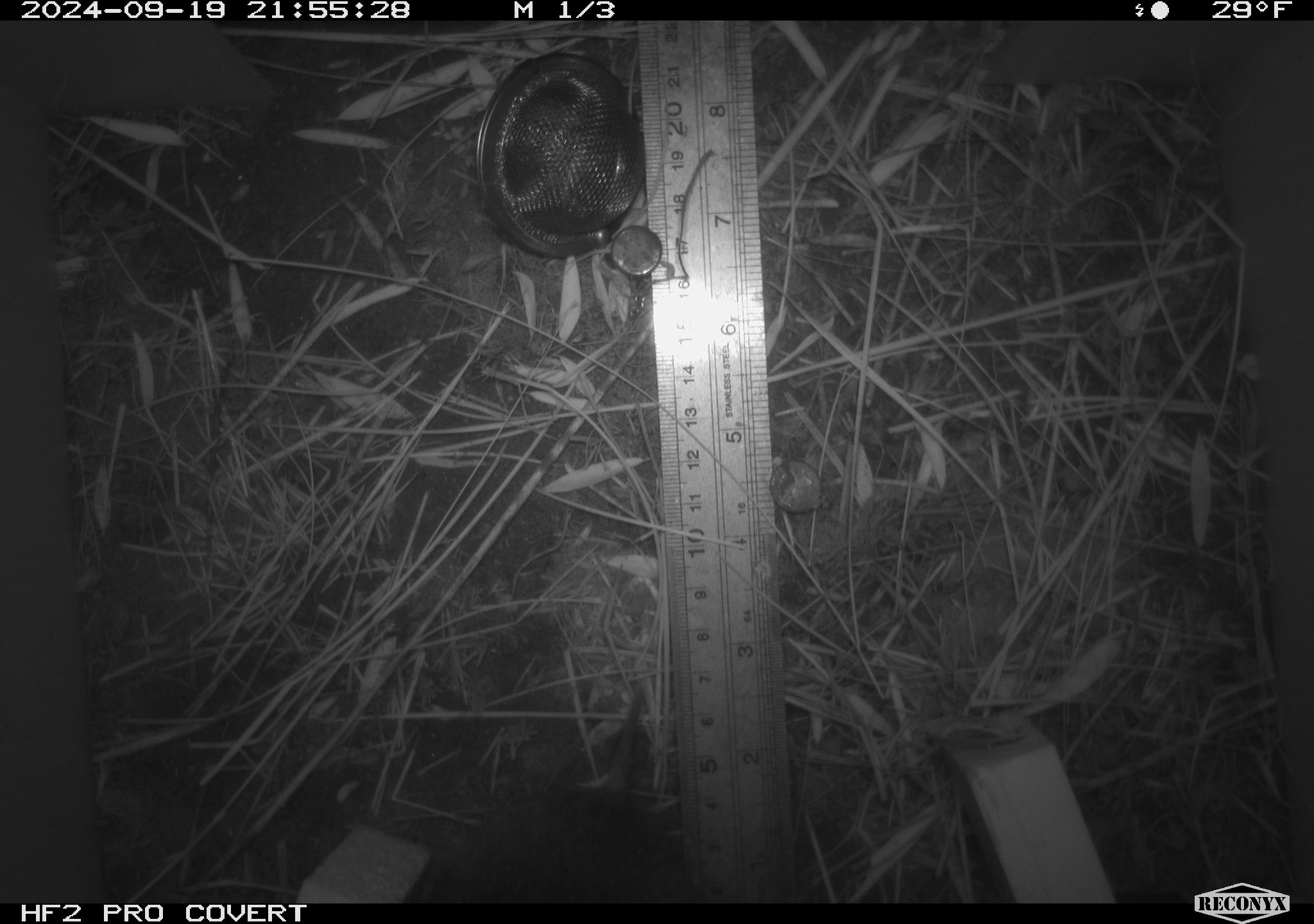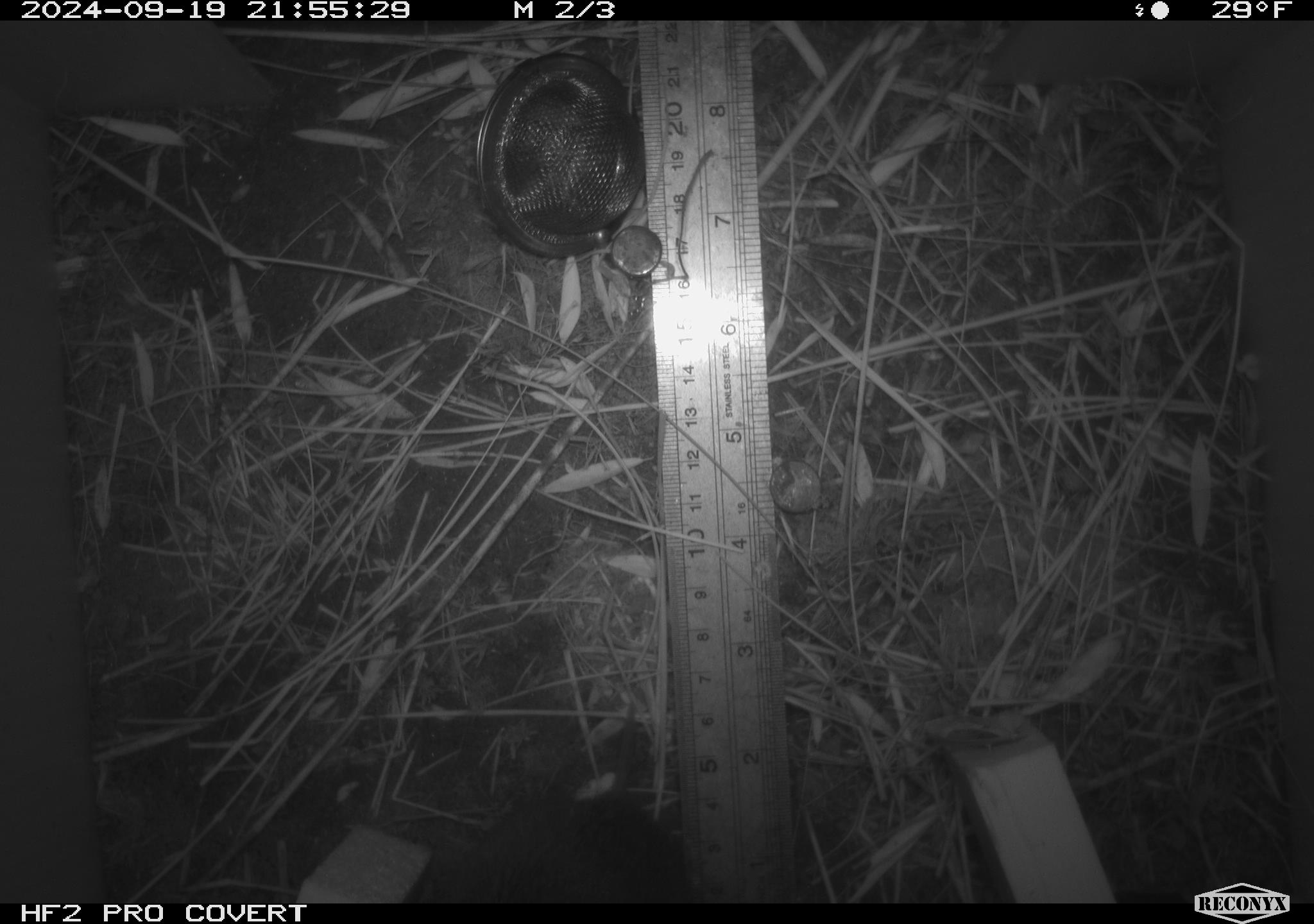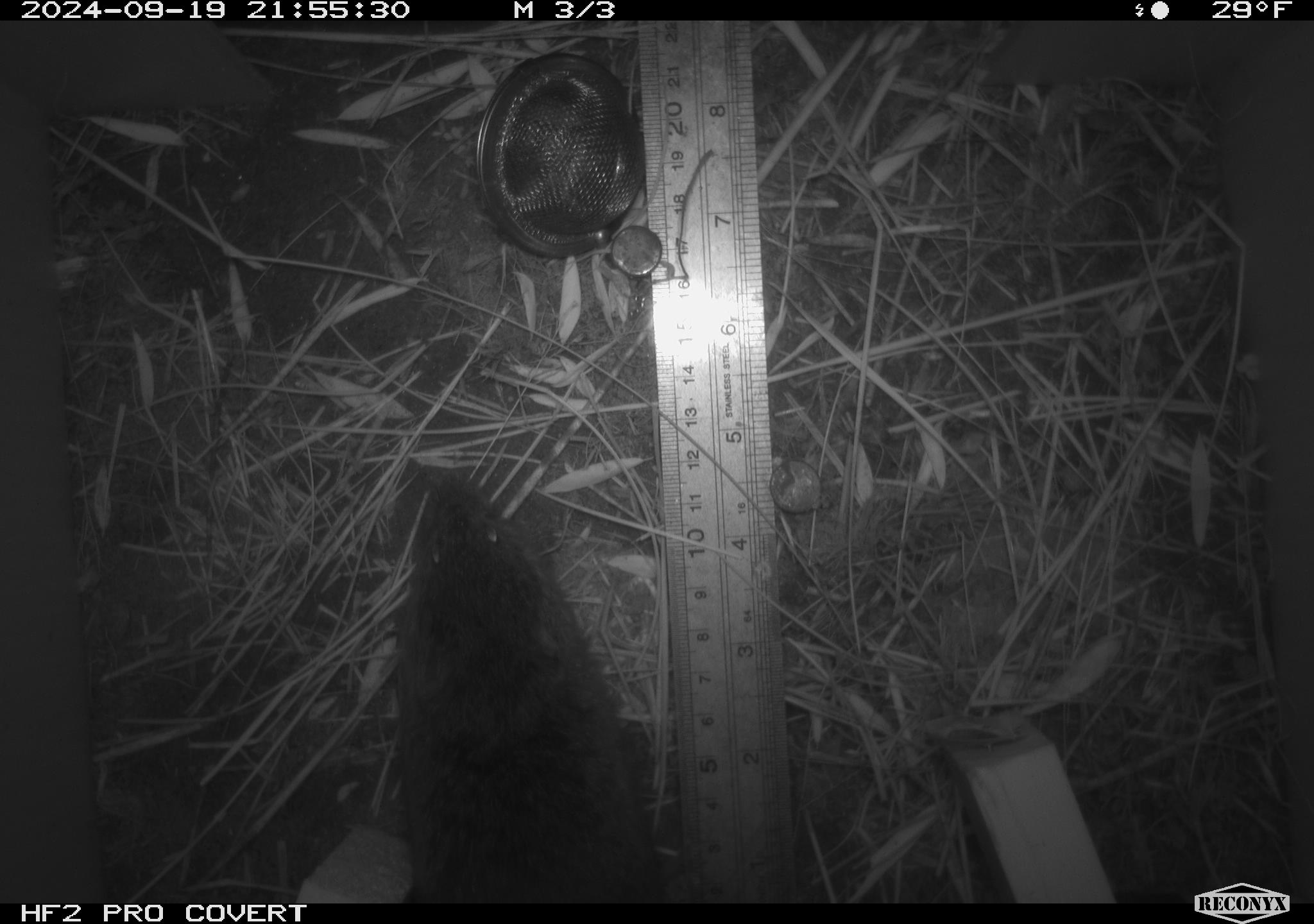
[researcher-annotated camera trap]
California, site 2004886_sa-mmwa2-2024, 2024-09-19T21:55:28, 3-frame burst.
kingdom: Animalia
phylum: Chordata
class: Mammalia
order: Rodentia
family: Cricetidae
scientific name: Arvicolinae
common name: voles, lemmings, and muskrats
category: arvicolinae subfamily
Arvicolinae subfamily (voles, lemmings, and muskrats) (Arvicolinae).